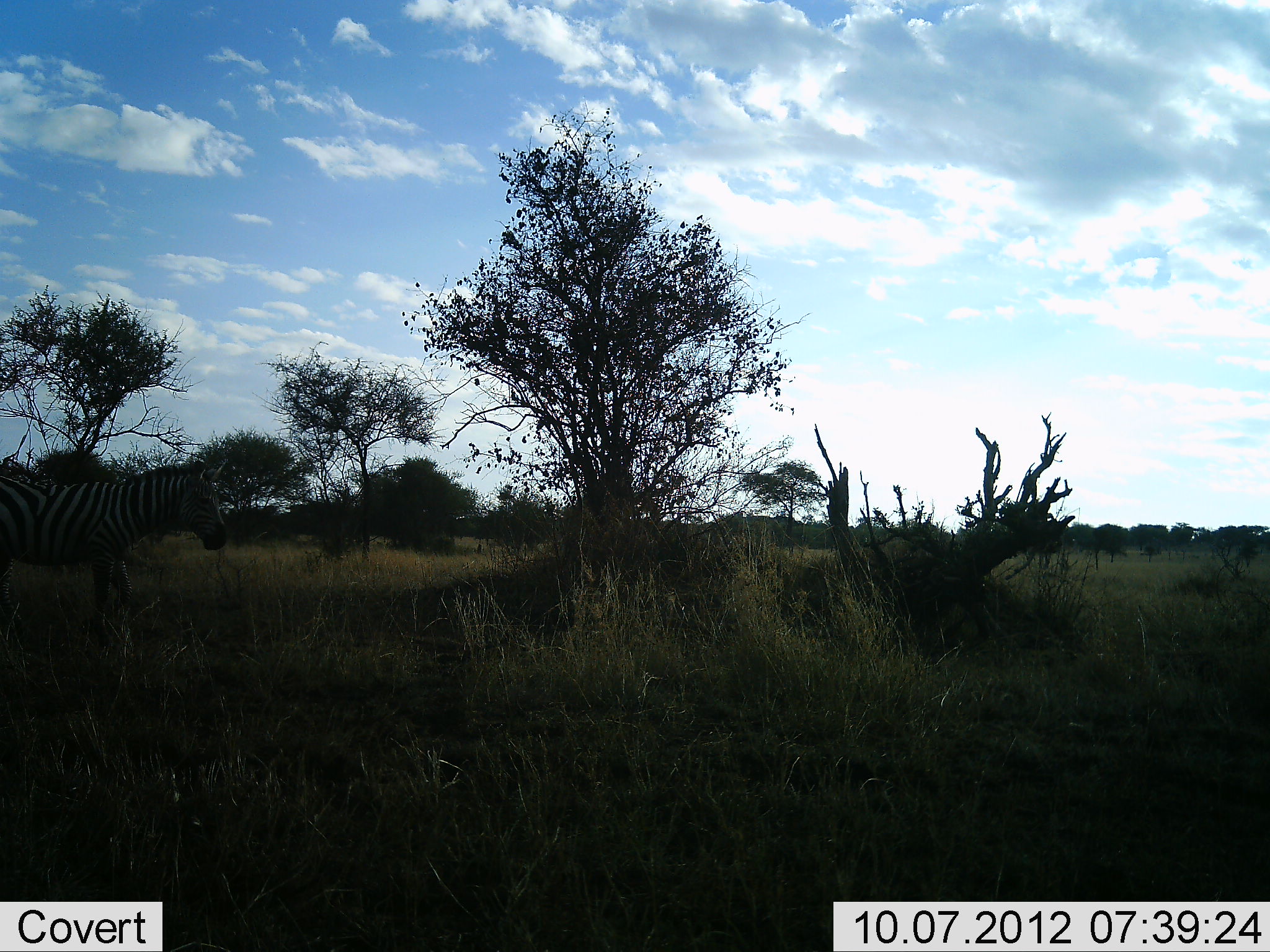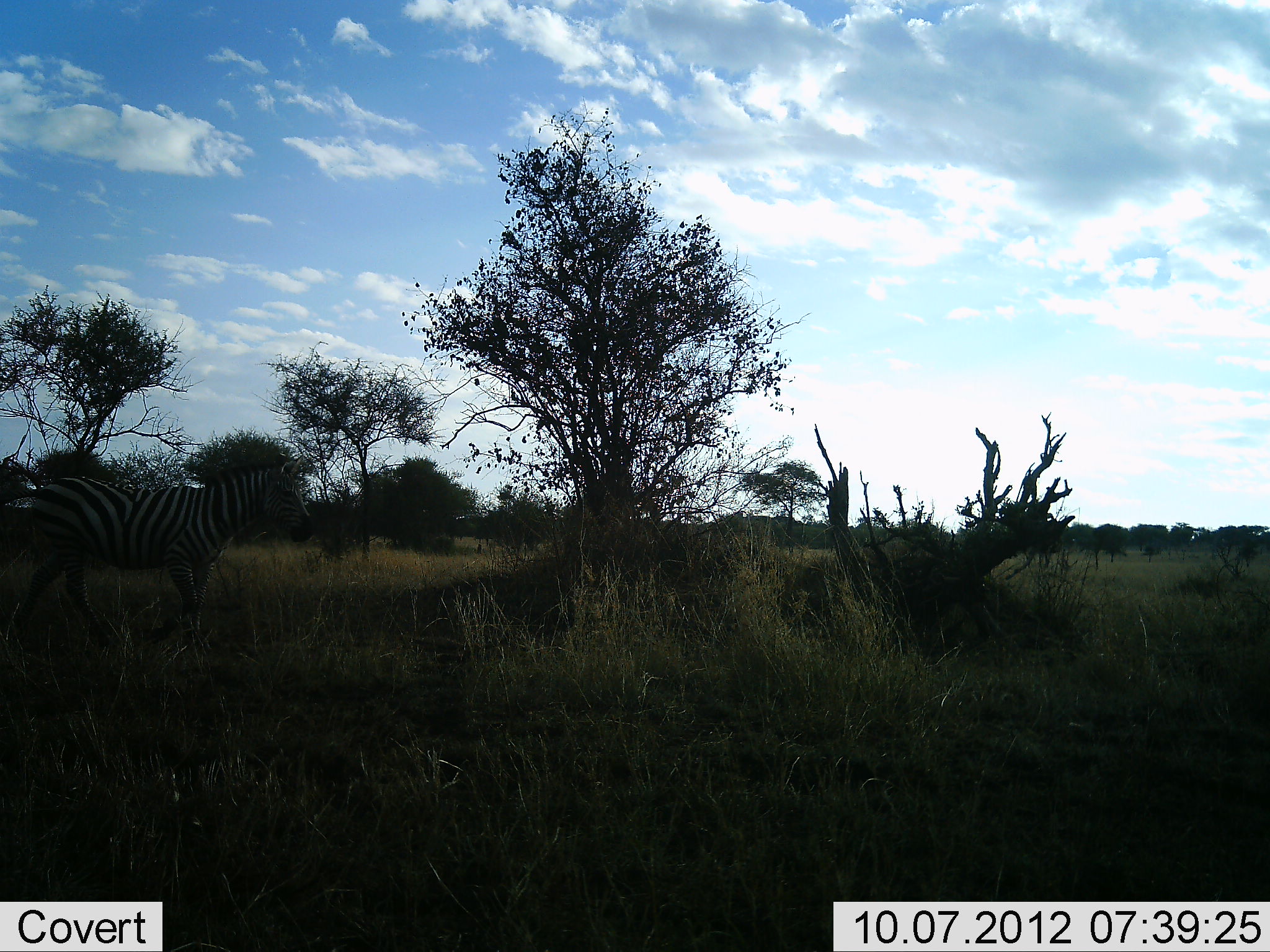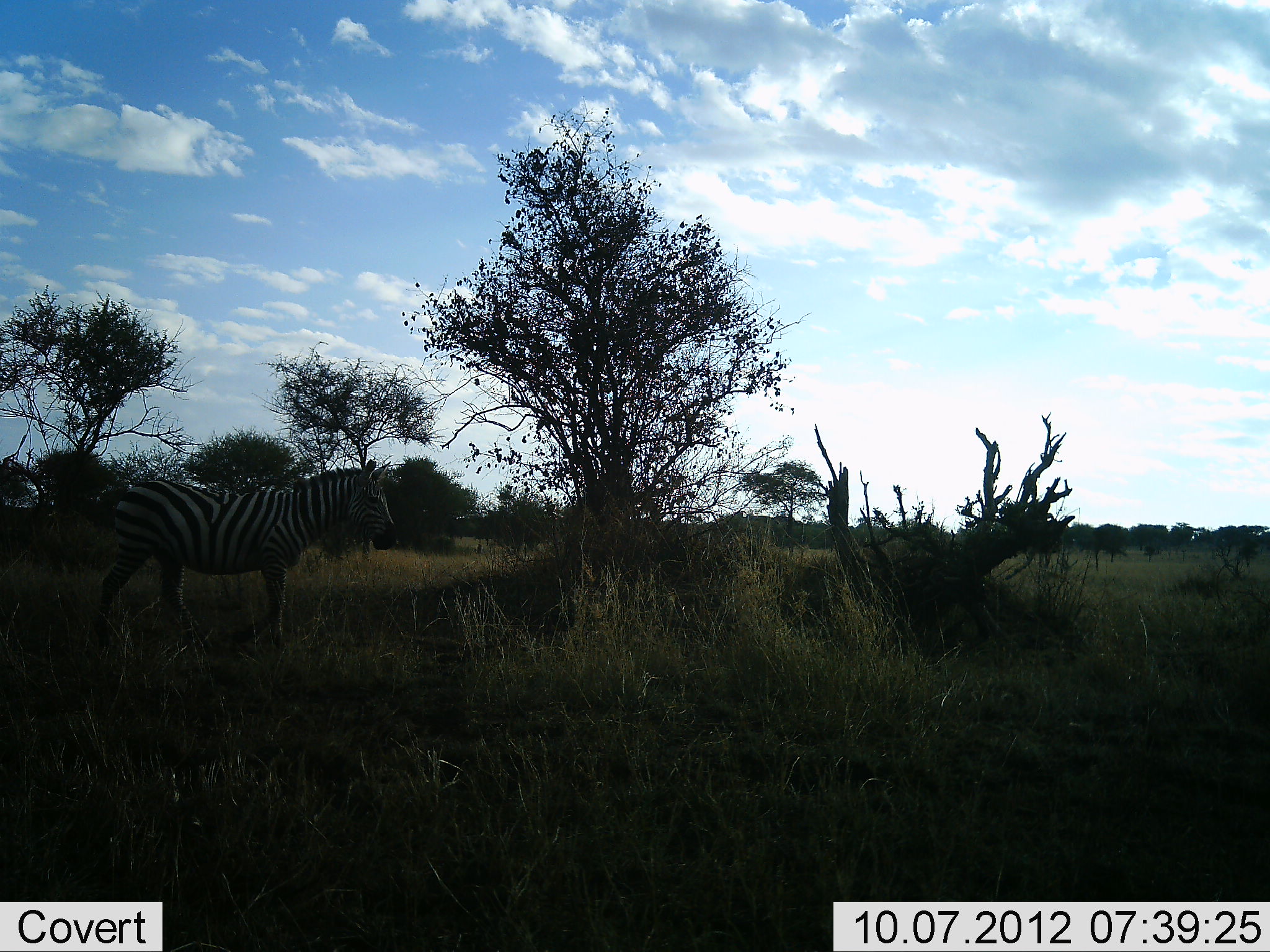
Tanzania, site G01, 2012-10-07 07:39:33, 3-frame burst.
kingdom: Animalia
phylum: Chordata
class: Mammalia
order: Perissodactyla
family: Equidae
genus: Equus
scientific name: Equus quagga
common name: plains zebra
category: zebra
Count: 1.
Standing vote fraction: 10%.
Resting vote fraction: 0%.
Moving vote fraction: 100%.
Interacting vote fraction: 0%.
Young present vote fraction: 0%.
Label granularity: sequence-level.